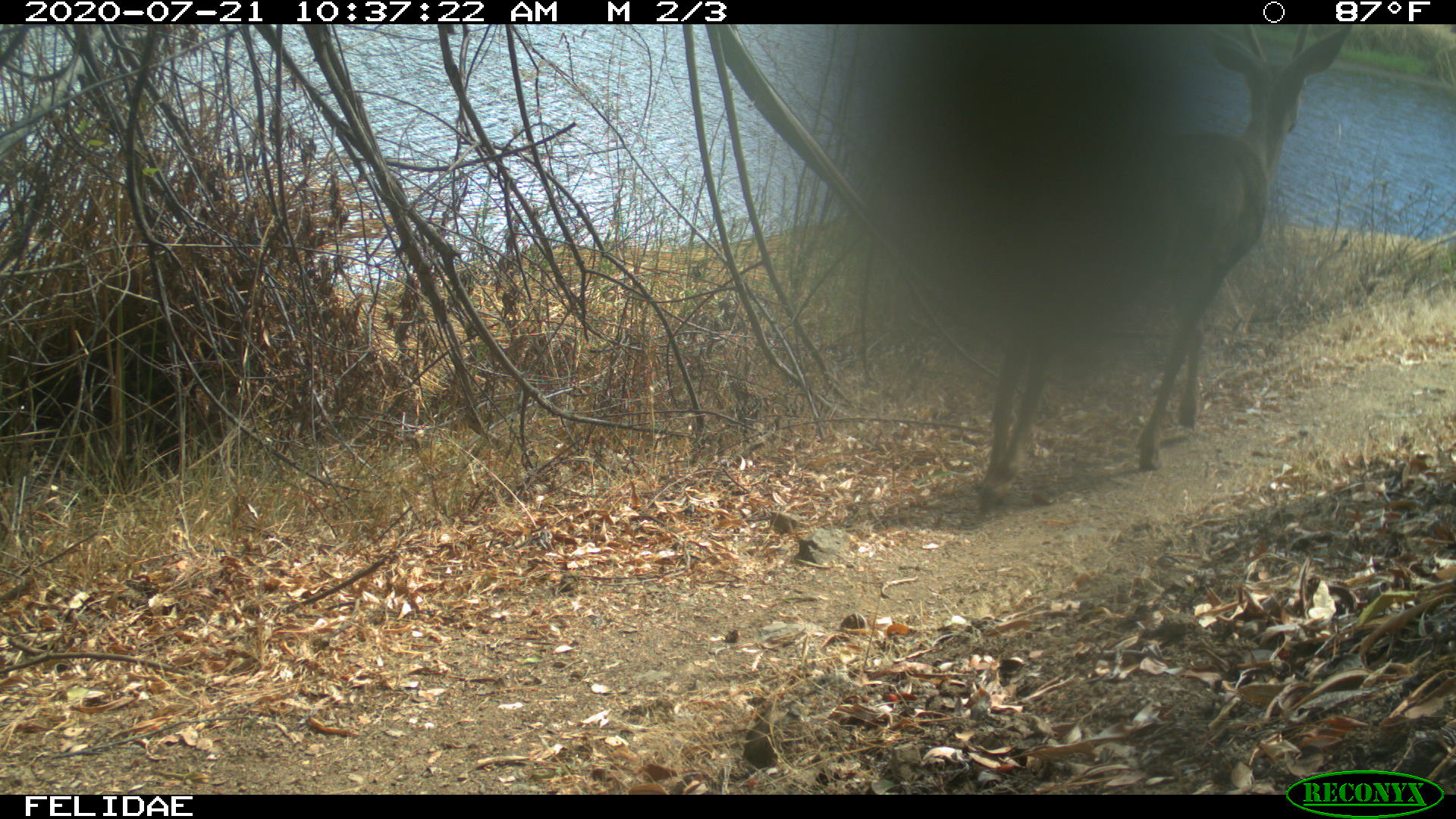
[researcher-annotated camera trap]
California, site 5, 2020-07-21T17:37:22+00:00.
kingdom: Animalia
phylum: Chordata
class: Mammalia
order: Artiodactyla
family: Cervidae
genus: Odocoileus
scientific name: Odocoileus hemionus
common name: mule deer